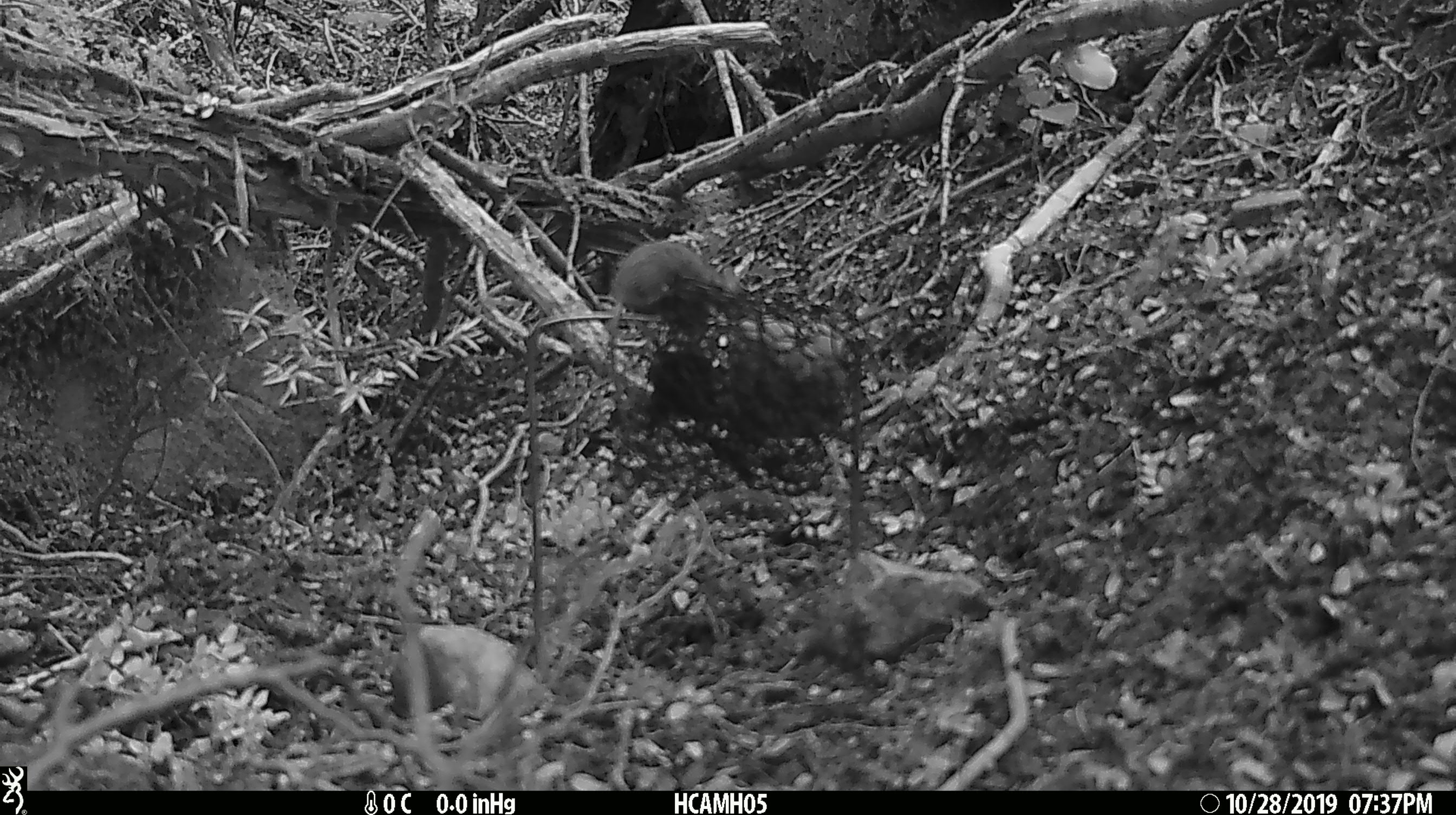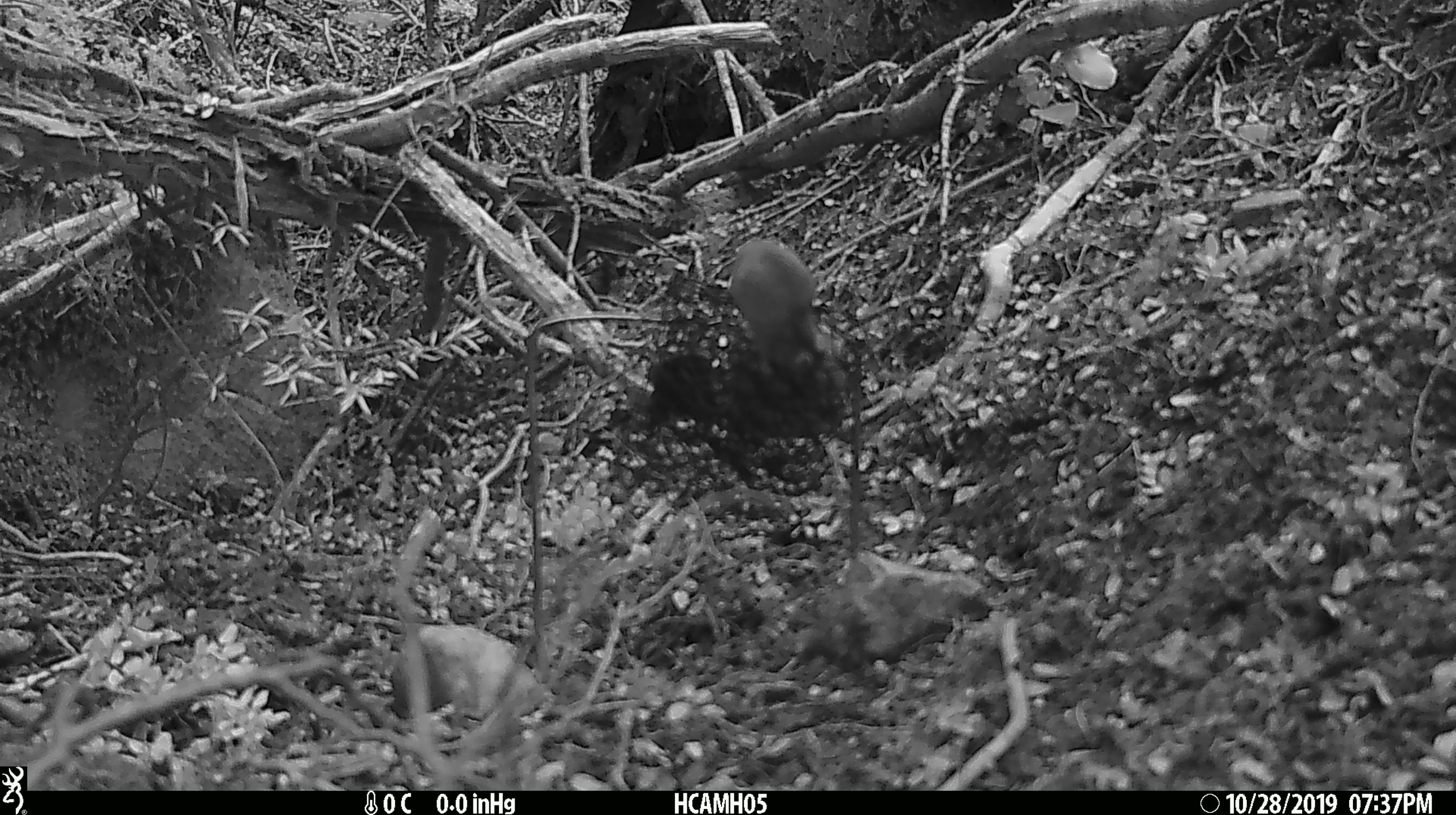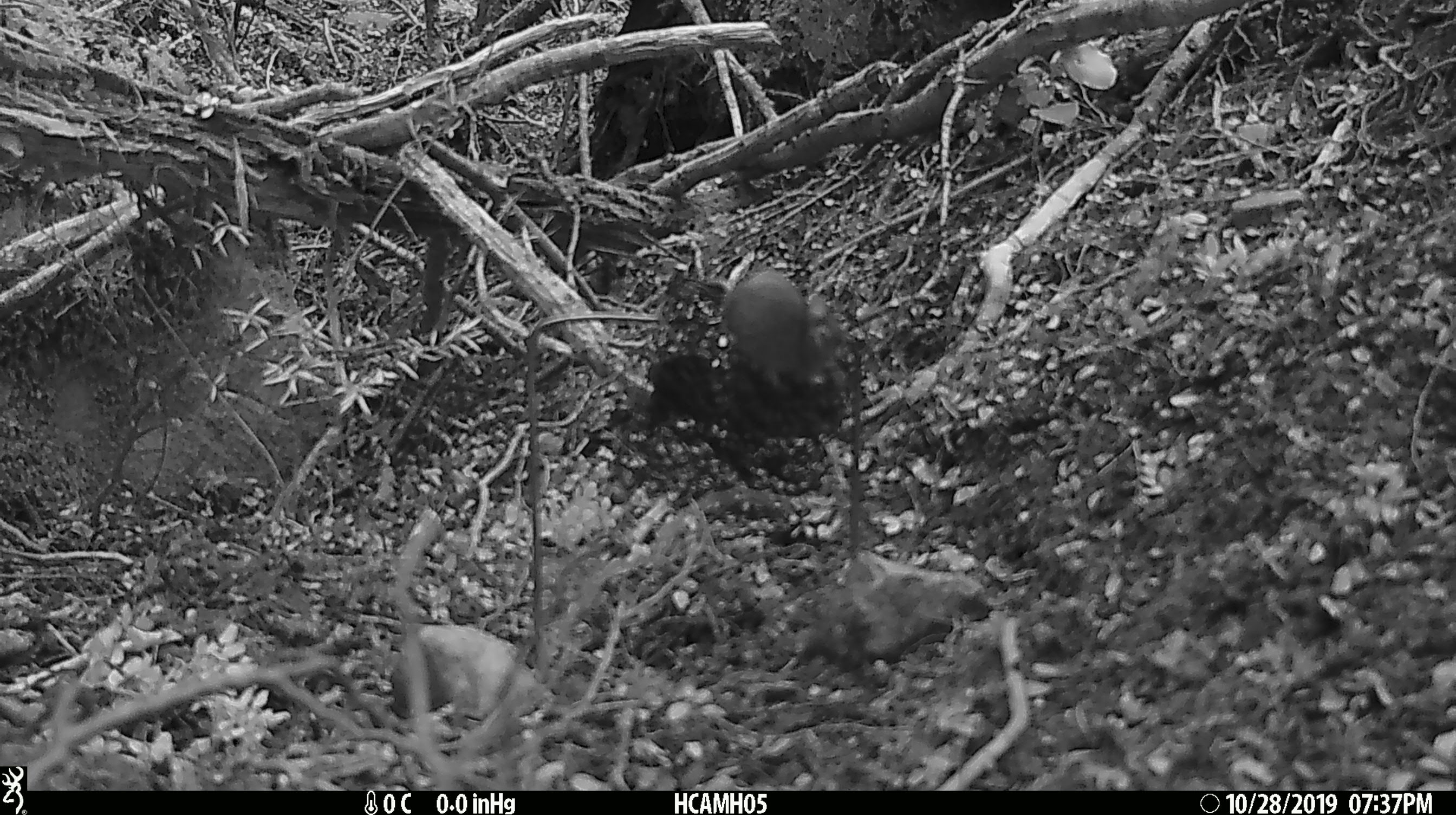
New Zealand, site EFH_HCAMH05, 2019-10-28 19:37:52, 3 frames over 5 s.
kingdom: Animalia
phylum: Chordata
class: Mammalia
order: Rodentia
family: Muridae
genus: Mus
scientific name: Mus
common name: mouse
Mouse (Mus).